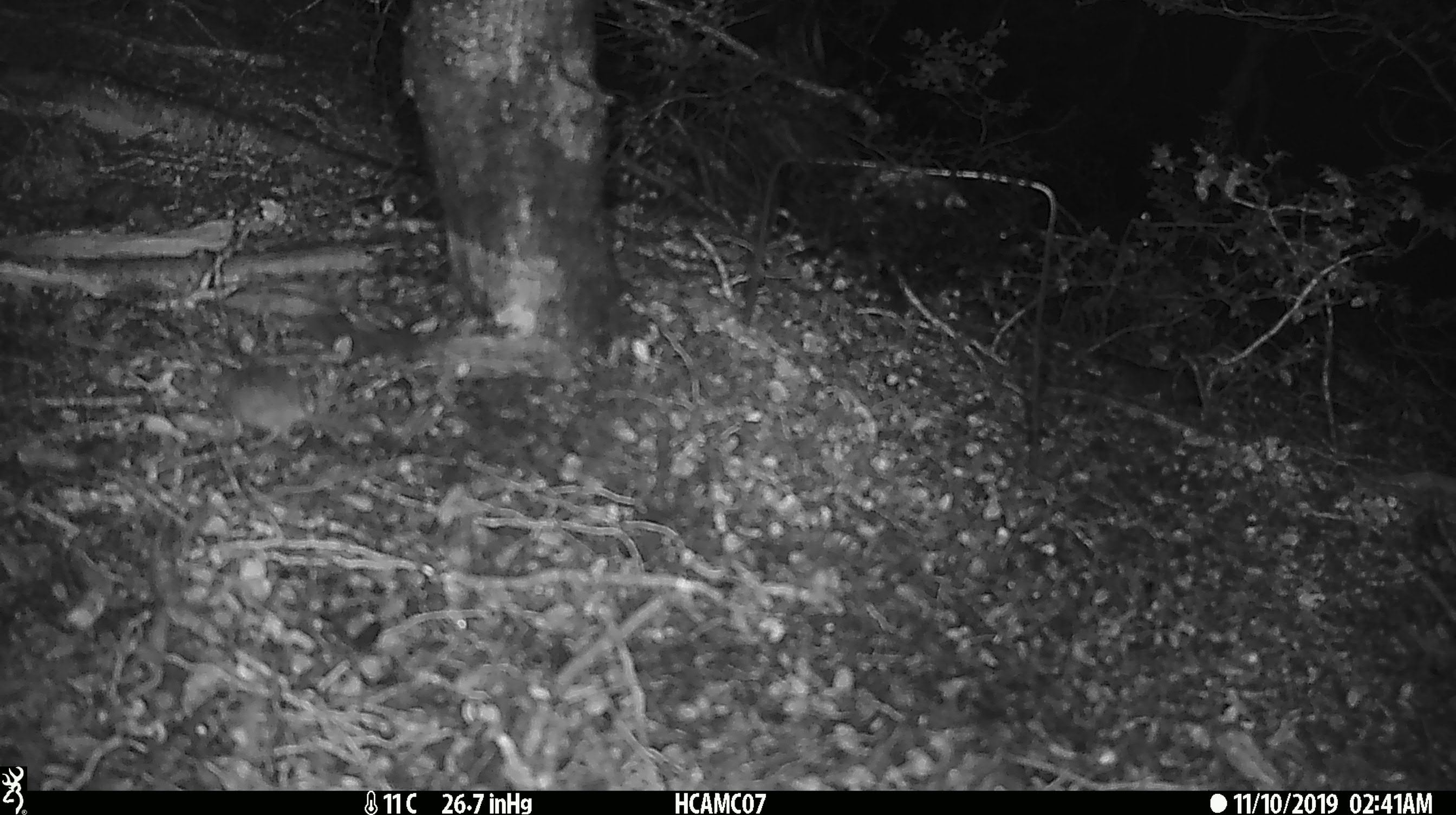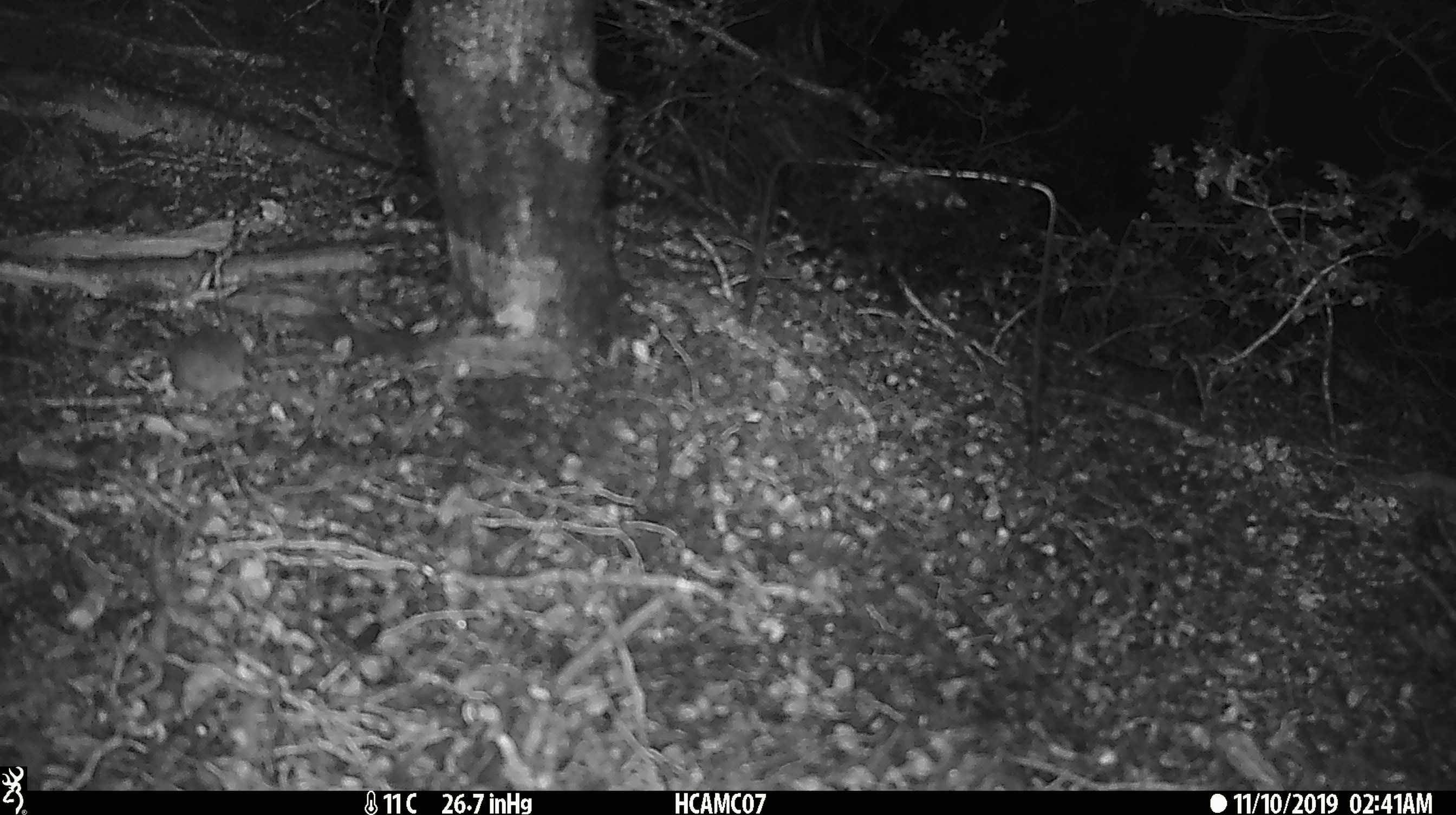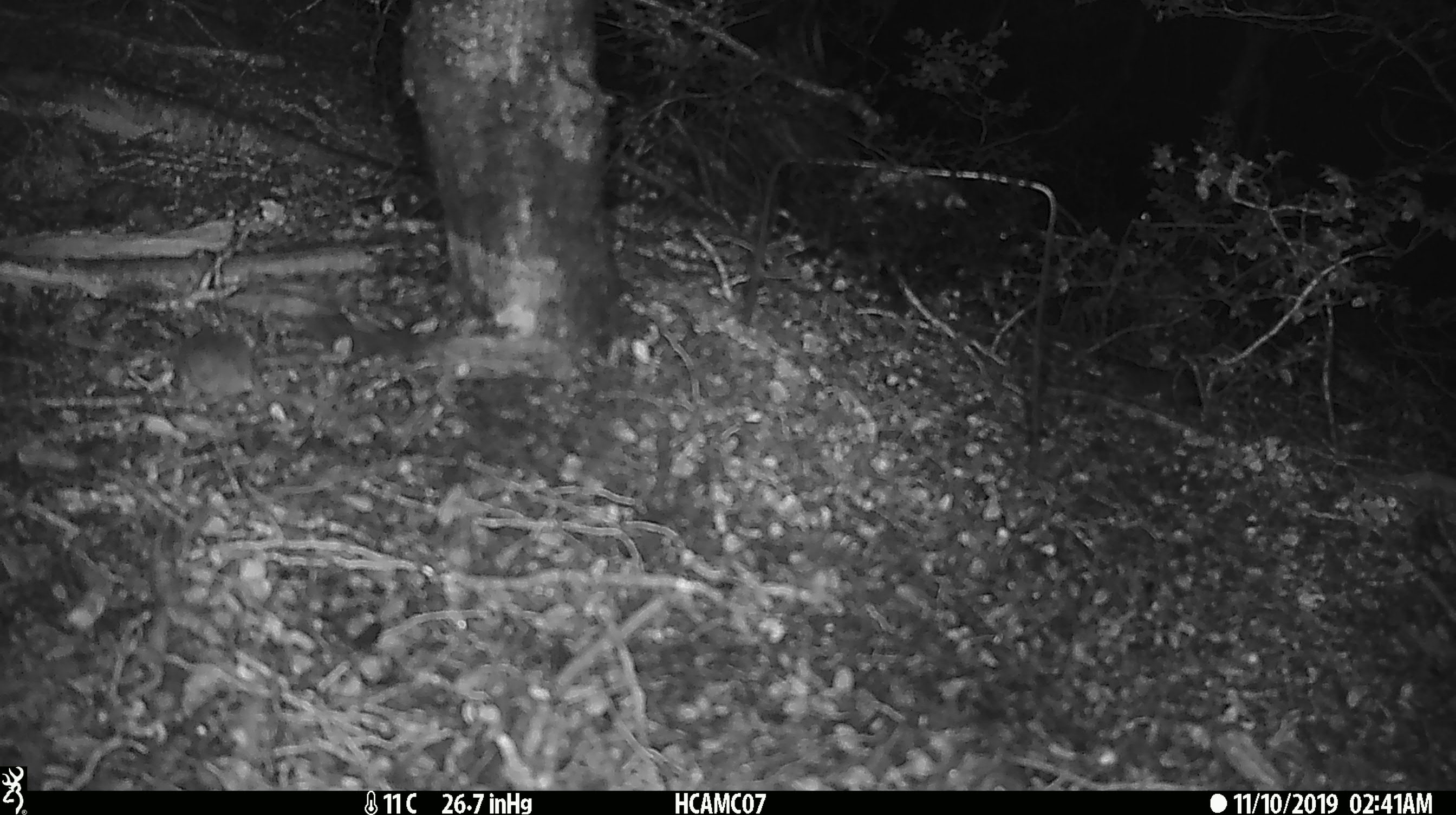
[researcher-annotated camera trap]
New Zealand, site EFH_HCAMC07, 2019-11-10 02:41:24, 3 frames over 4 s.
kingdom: Animalia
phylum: Chordata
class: Mammalia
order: Rodentia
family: Muridae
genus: Mus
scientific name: Mus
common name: mouse